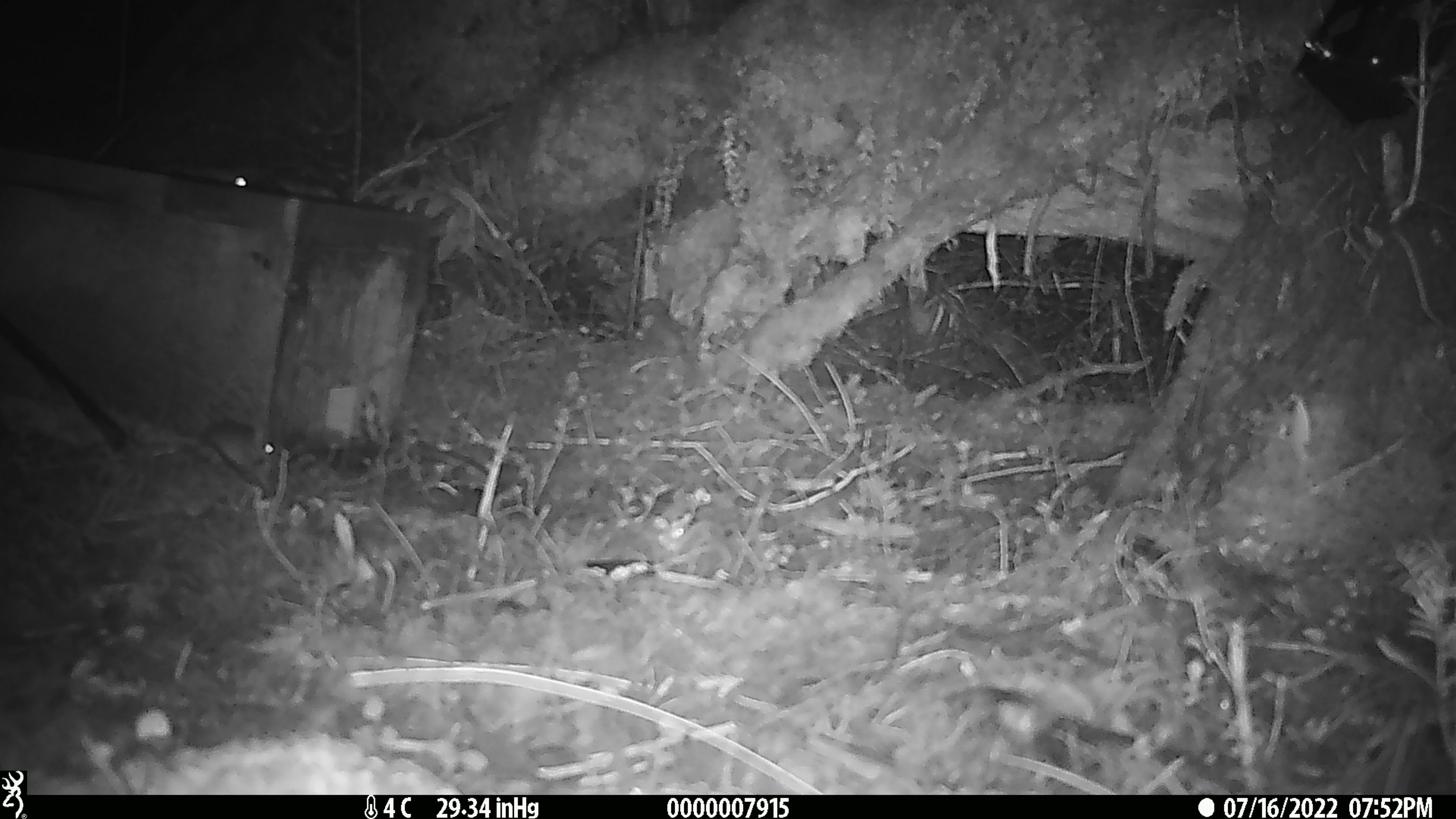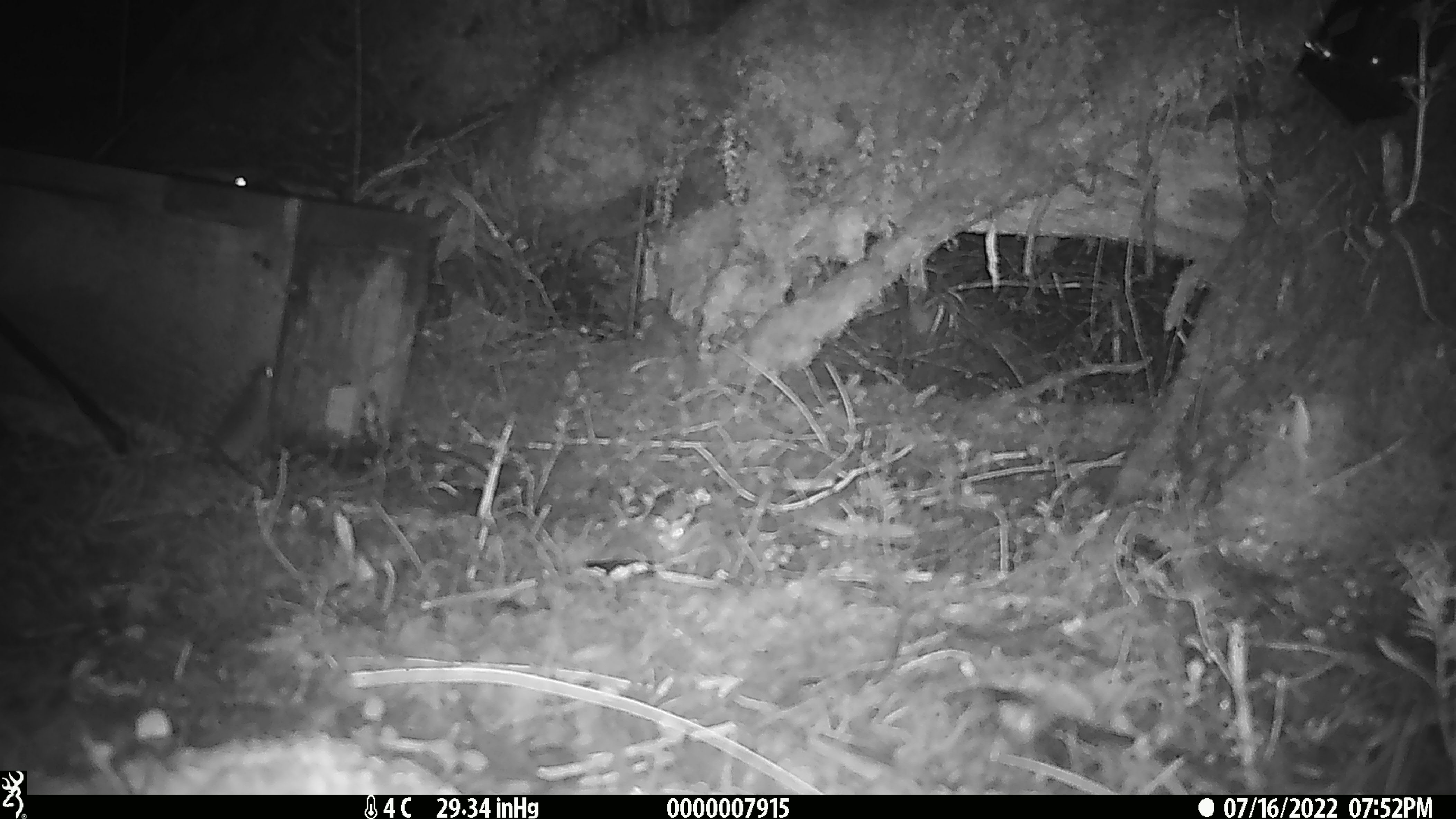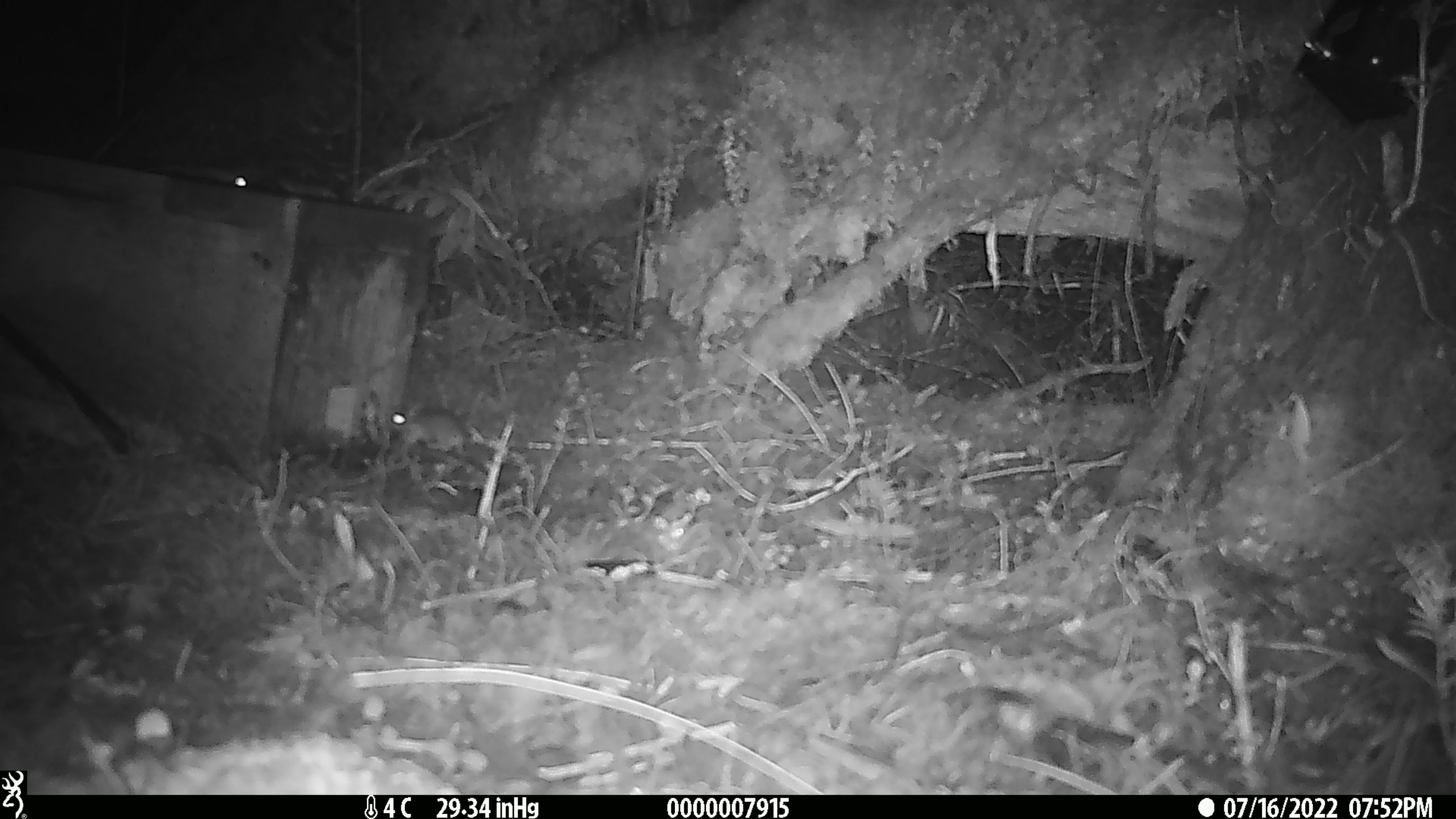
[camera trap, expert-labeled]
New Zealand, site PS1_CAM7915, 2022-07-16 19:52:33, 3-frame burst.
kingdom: Animalia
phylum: Chordata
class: Mammalia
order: Rodentia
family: Muridae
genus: Mus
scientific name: Mus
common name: mouse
Mouse (Mus).